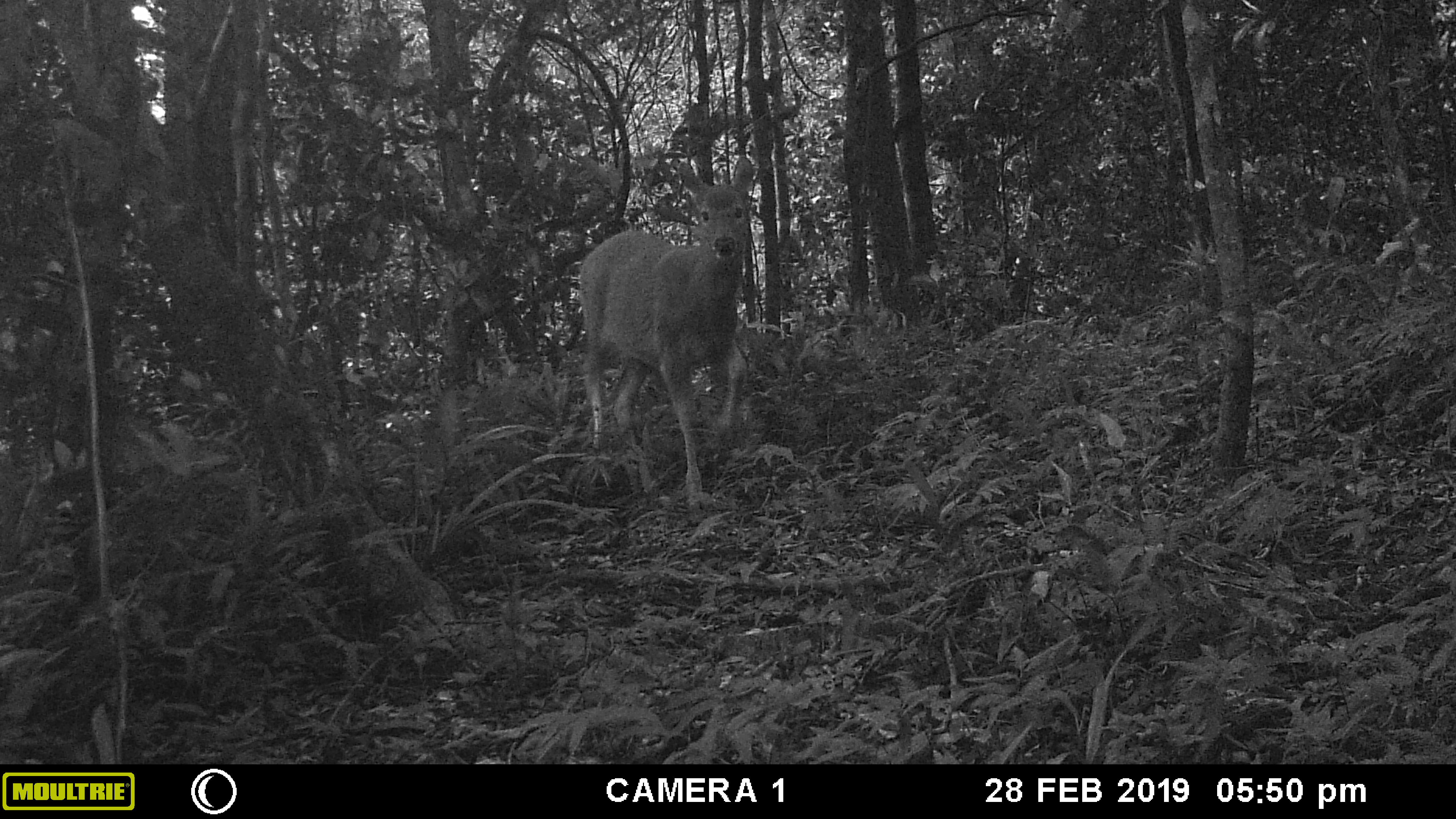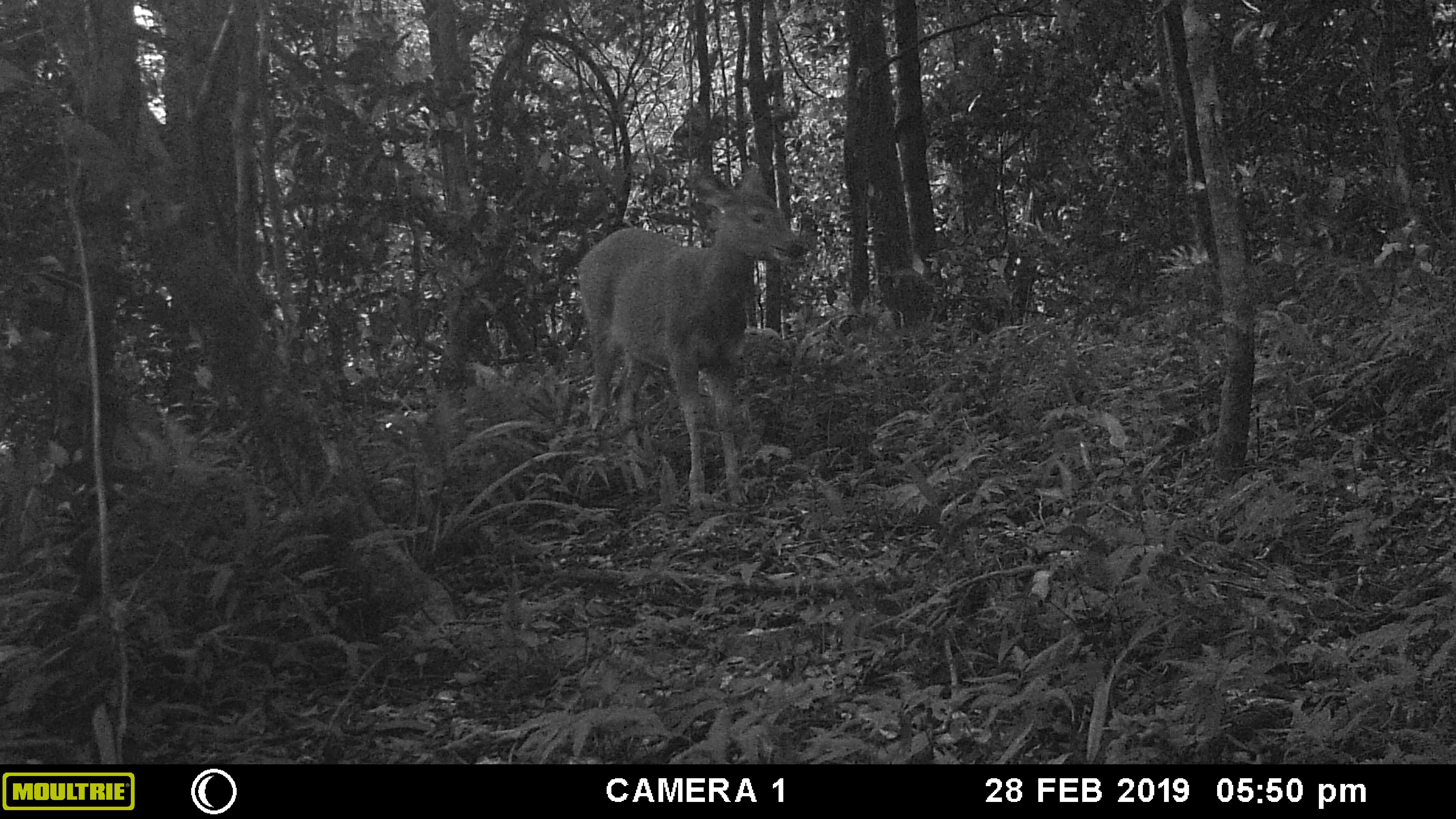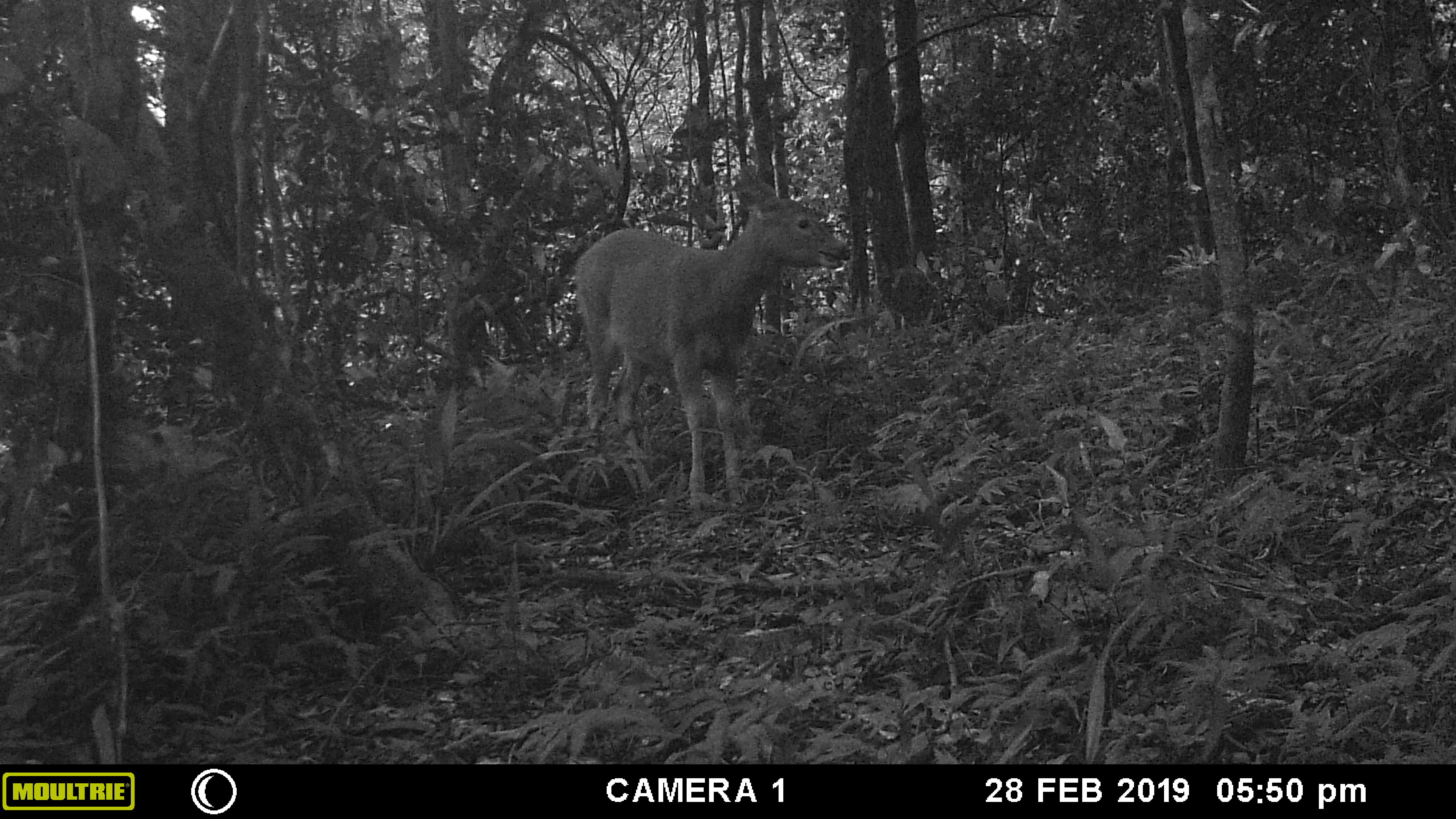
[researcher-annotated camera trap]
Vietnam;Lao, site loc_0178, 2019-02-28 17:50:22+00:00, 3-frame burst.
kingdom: Animalia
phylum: Chordata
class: Mammalia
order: Artiodactyla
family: Cervidae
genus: Rusa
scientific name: Rusa unicolor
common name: sambar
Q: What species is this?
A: Sambar (Rusa unicolor).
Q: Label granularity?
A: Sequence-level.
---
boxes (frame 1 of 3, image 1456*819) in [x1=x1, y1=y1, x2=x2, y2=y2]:
sambar: [x1=578, y1=156, x2=756, y2=511]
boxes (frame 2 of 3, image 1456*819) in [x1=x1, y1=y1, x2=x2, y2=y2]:
sambar: [x1=576, y1=162, x2=806, y2=515]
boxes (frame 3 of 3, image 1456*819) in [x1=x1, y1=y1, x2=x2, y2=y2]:
sambar: [x1=572, y1=177, x2=849, y2=508]